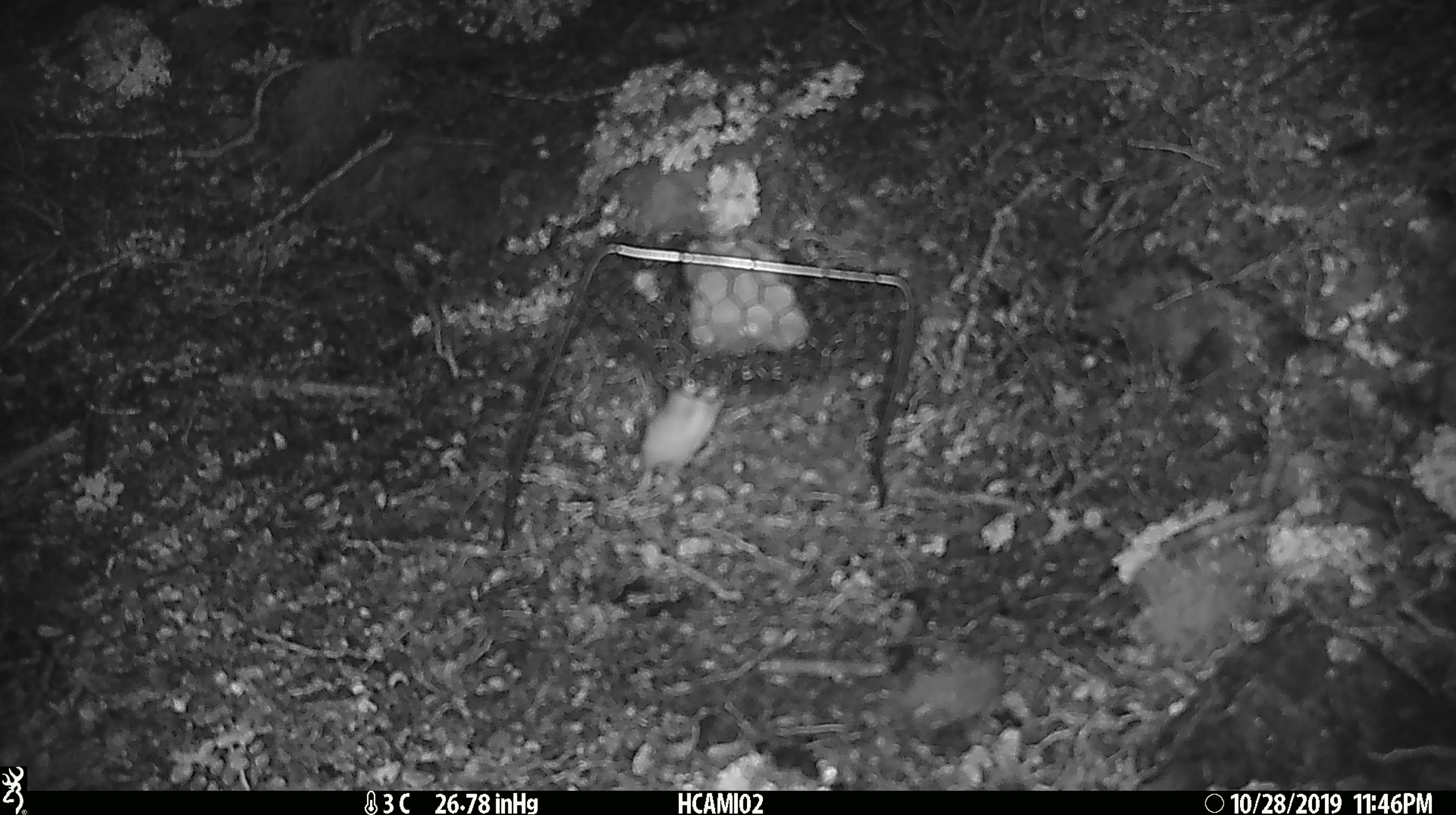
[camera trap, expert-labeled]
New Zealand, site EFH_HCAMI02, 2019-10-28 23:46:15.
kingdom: Animalia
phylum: Chordata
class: Mammalia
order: Rodentia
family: Muridae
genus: Mus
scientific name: Mus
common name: mouse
Mouse (Mus).